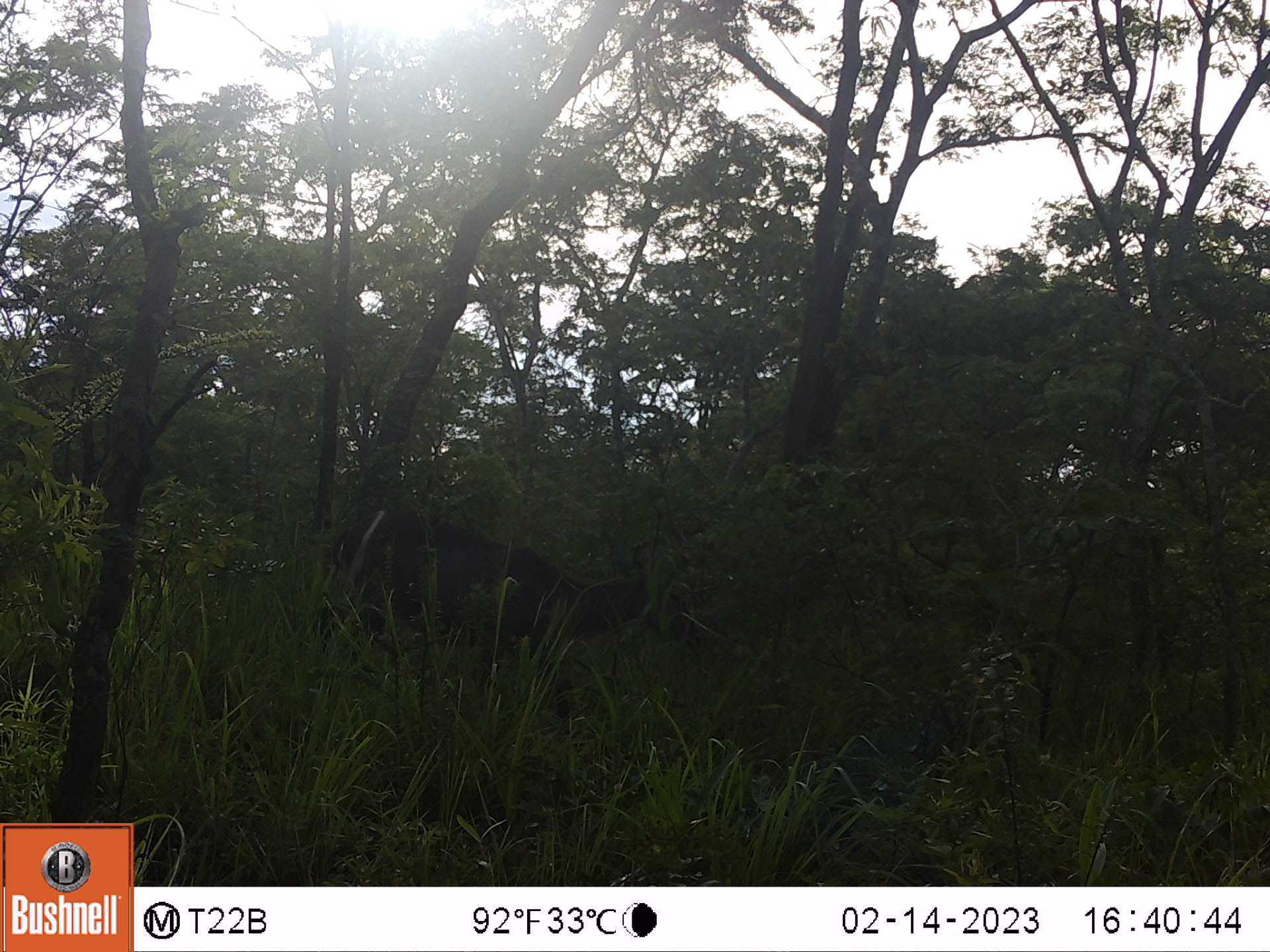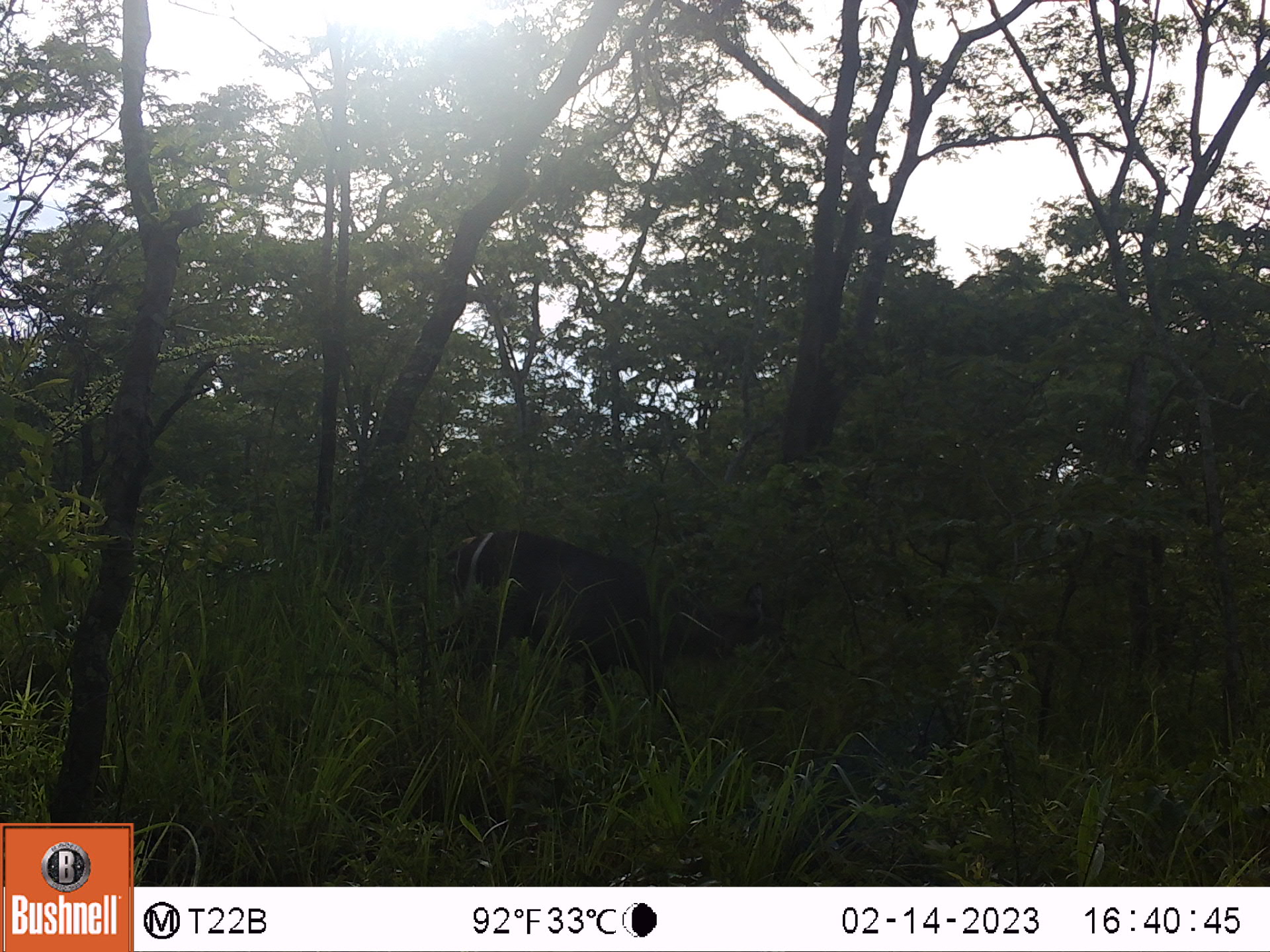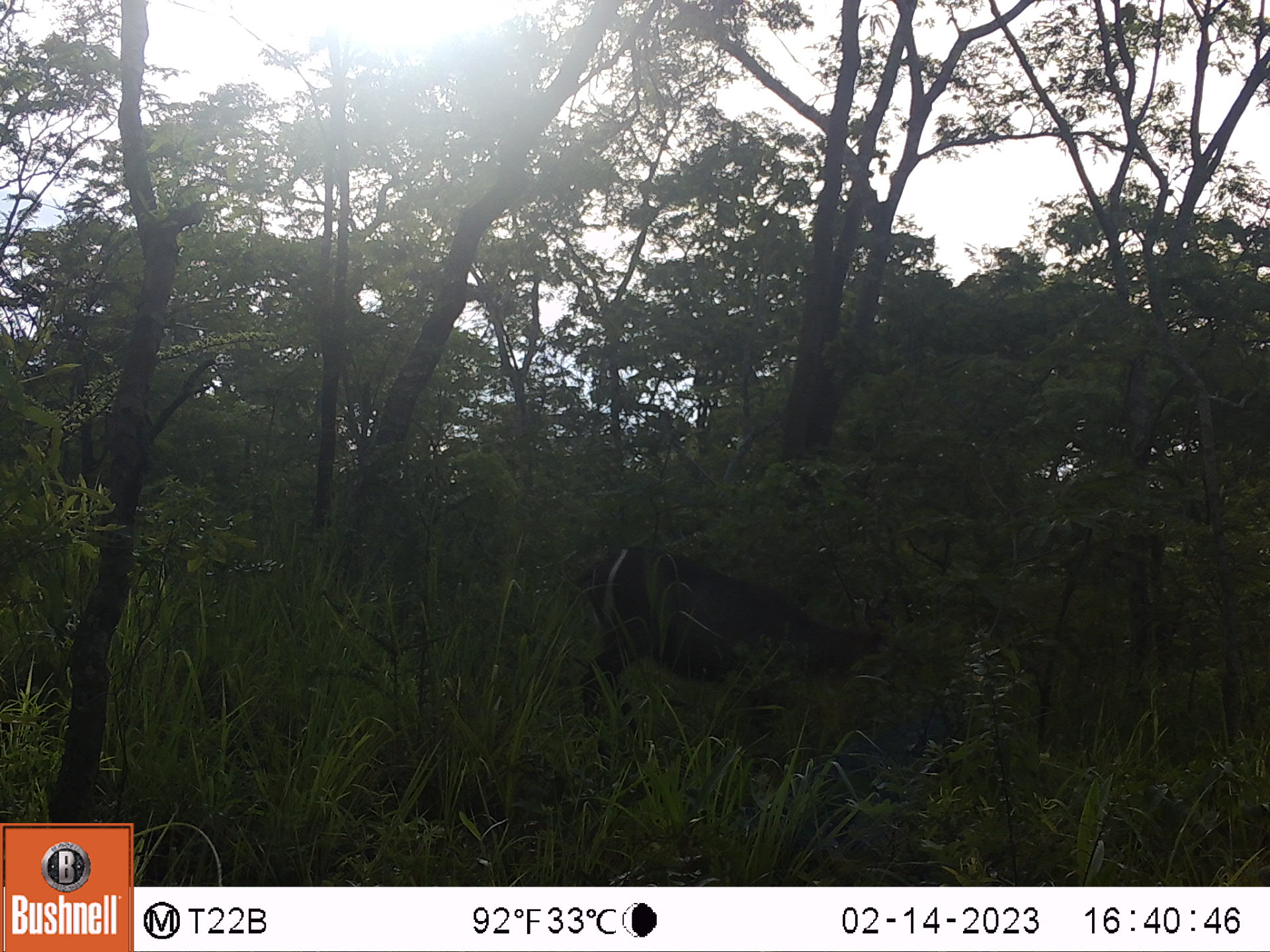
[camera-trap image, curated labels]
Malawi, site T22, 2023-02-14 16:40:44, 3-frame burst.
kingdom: Animalia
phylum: Chordata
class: Mammalia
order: Artiodactyla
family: Bovidae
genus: Kobus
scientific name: Kobus ellipsiprymnus ellipsiprymnus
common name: common waterbuck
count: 1